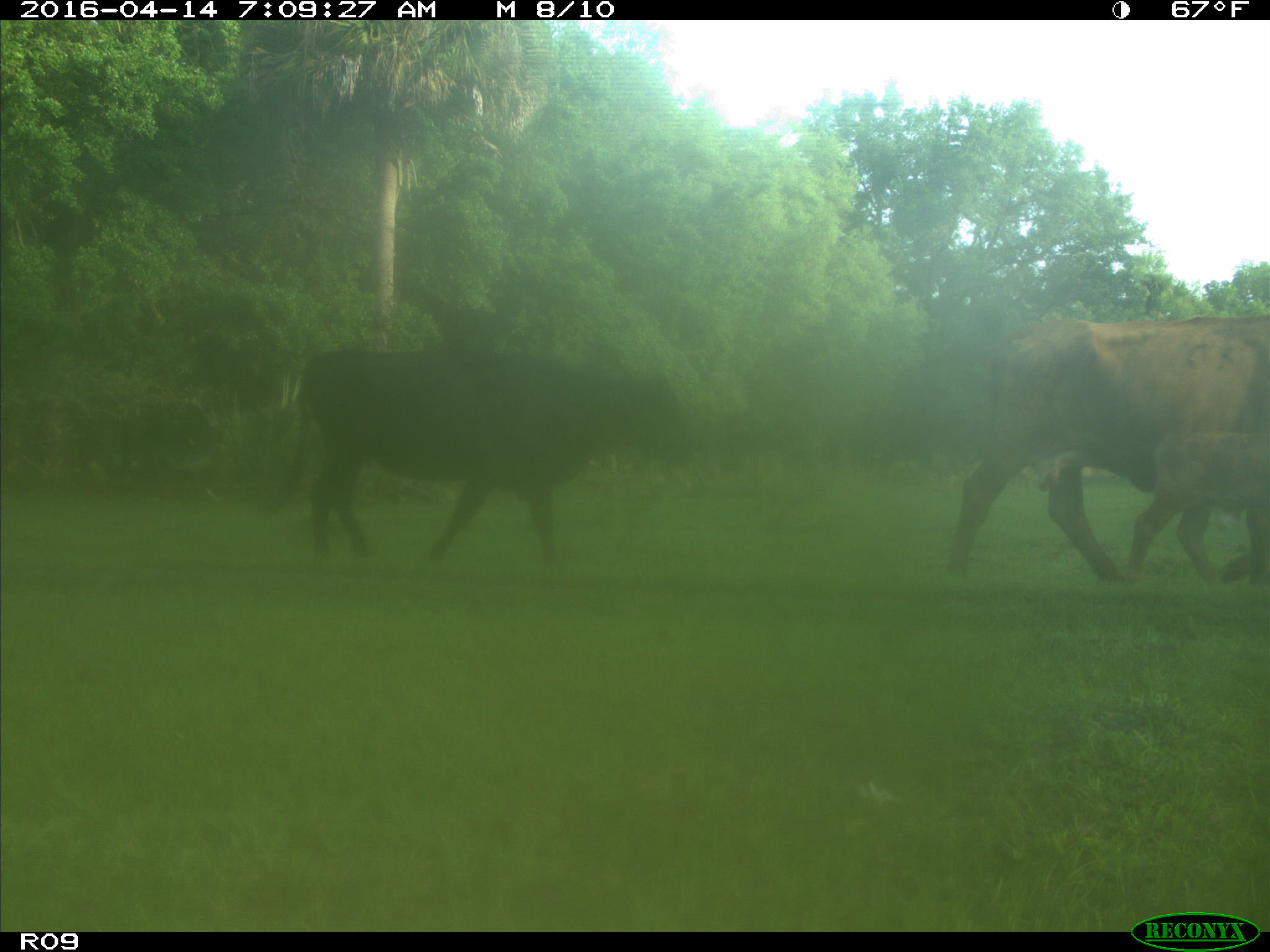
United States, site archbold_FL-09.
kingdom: Animalia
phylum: Chordata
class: Mammalia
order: Artiodactyla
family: Bovidae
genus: Bos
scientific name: Bos taurus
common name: domestic cow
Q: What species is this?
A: Bos taurus (domestic cow).